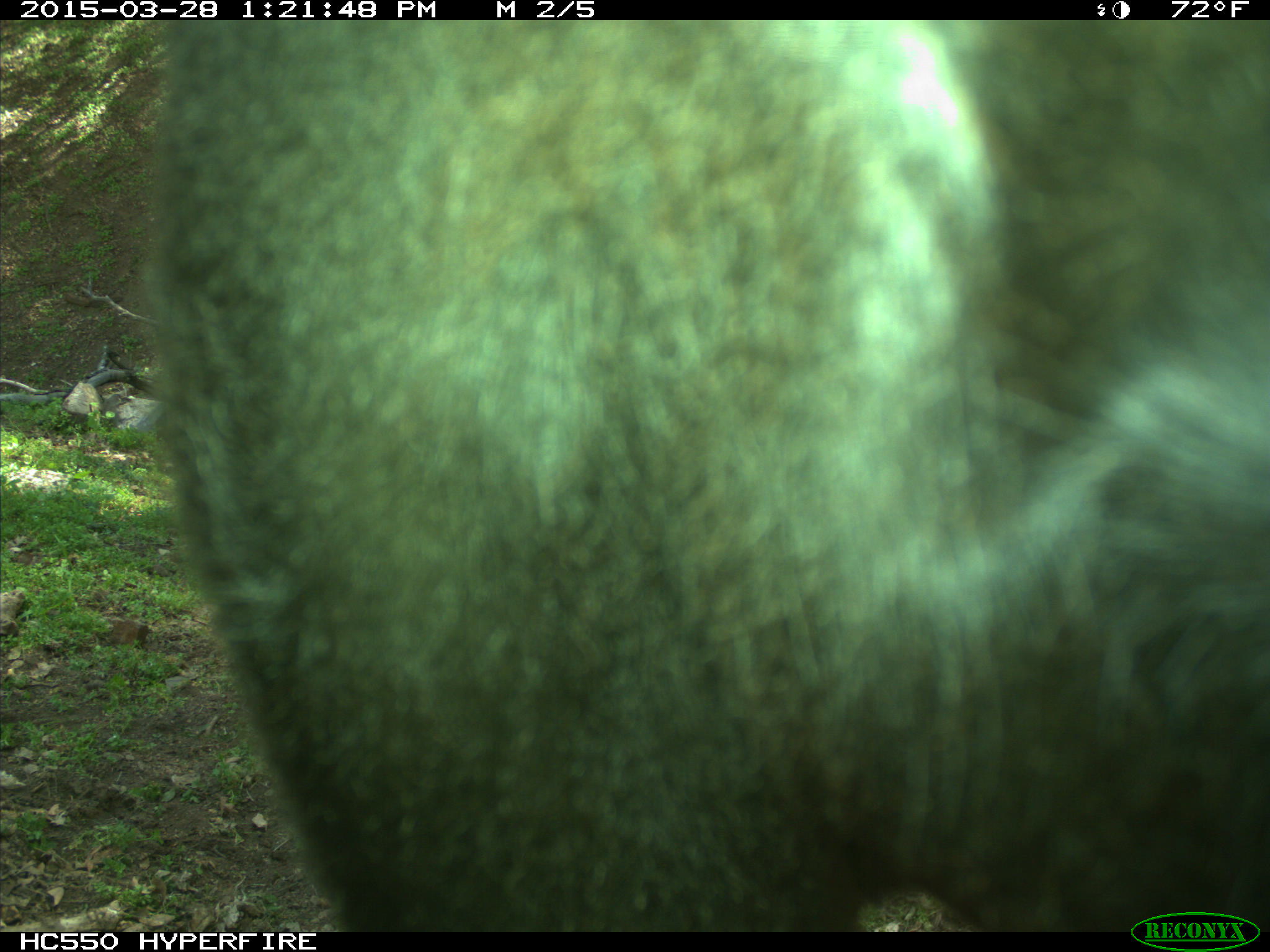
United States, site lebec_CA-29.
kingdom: Animalia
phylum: Chordata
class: Mammalia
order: Artiodactyla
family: Bovidae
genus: Bos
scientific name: Bos taurus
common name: domestic cow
Bos taurus (domestic cow).